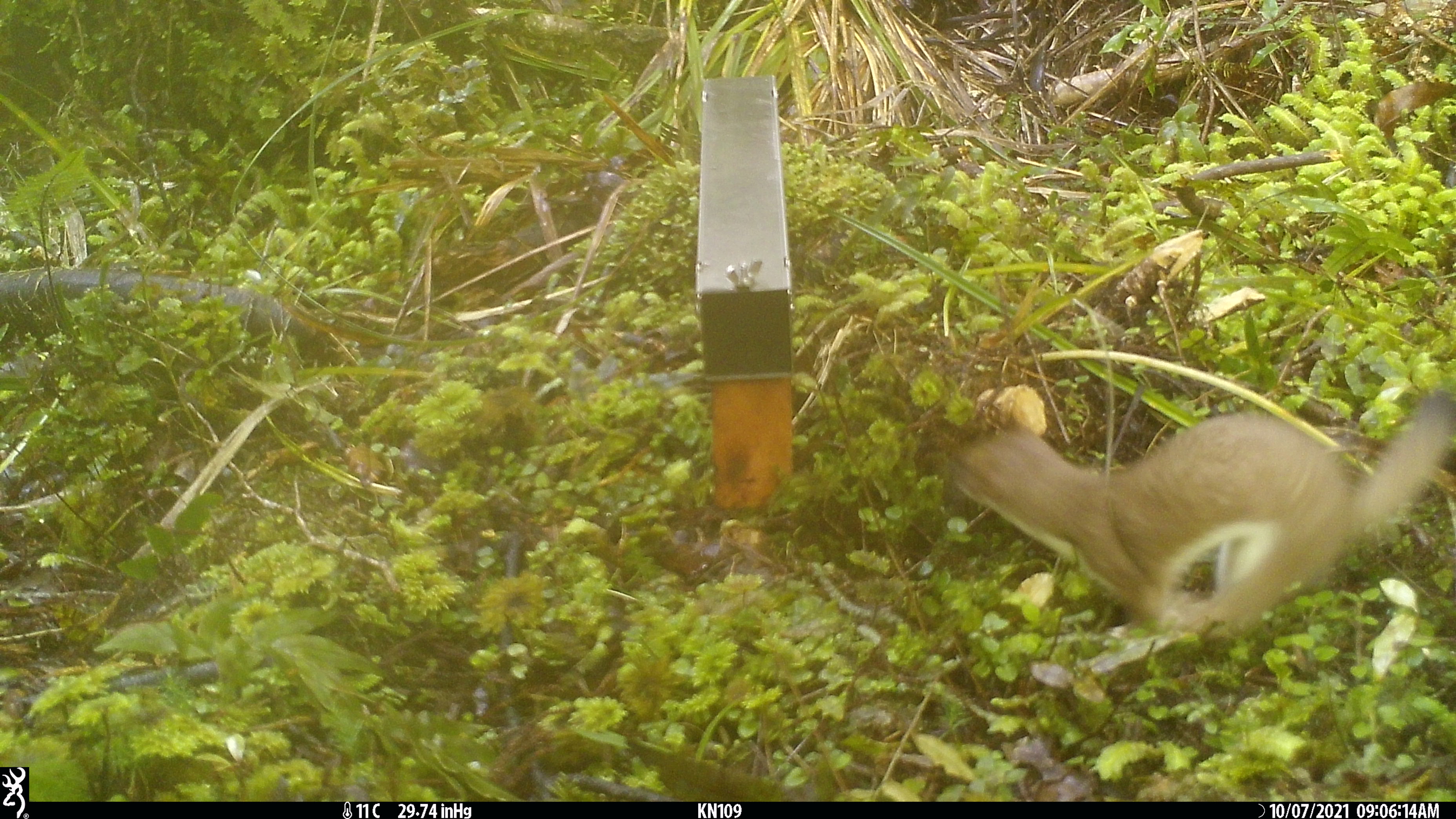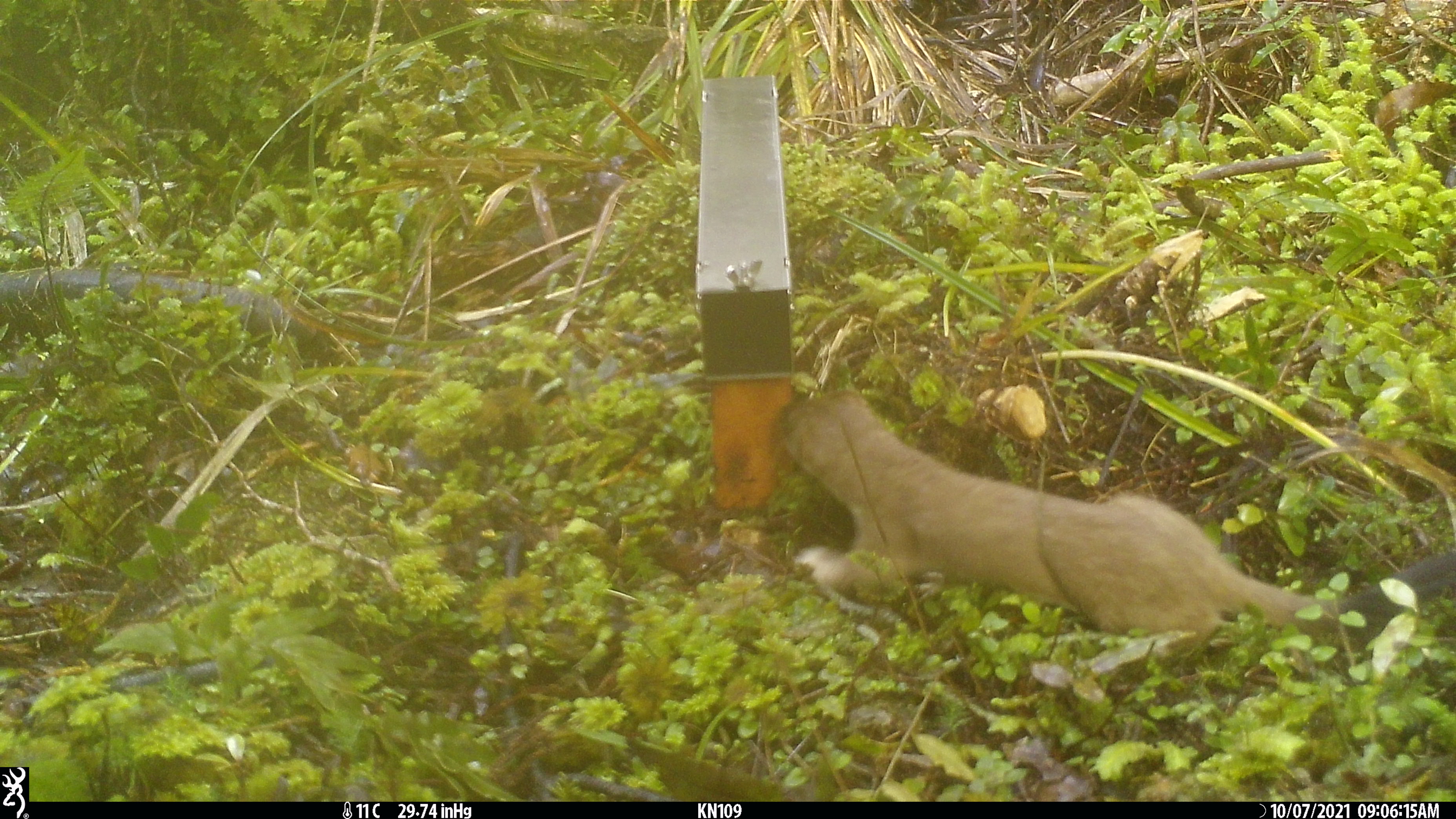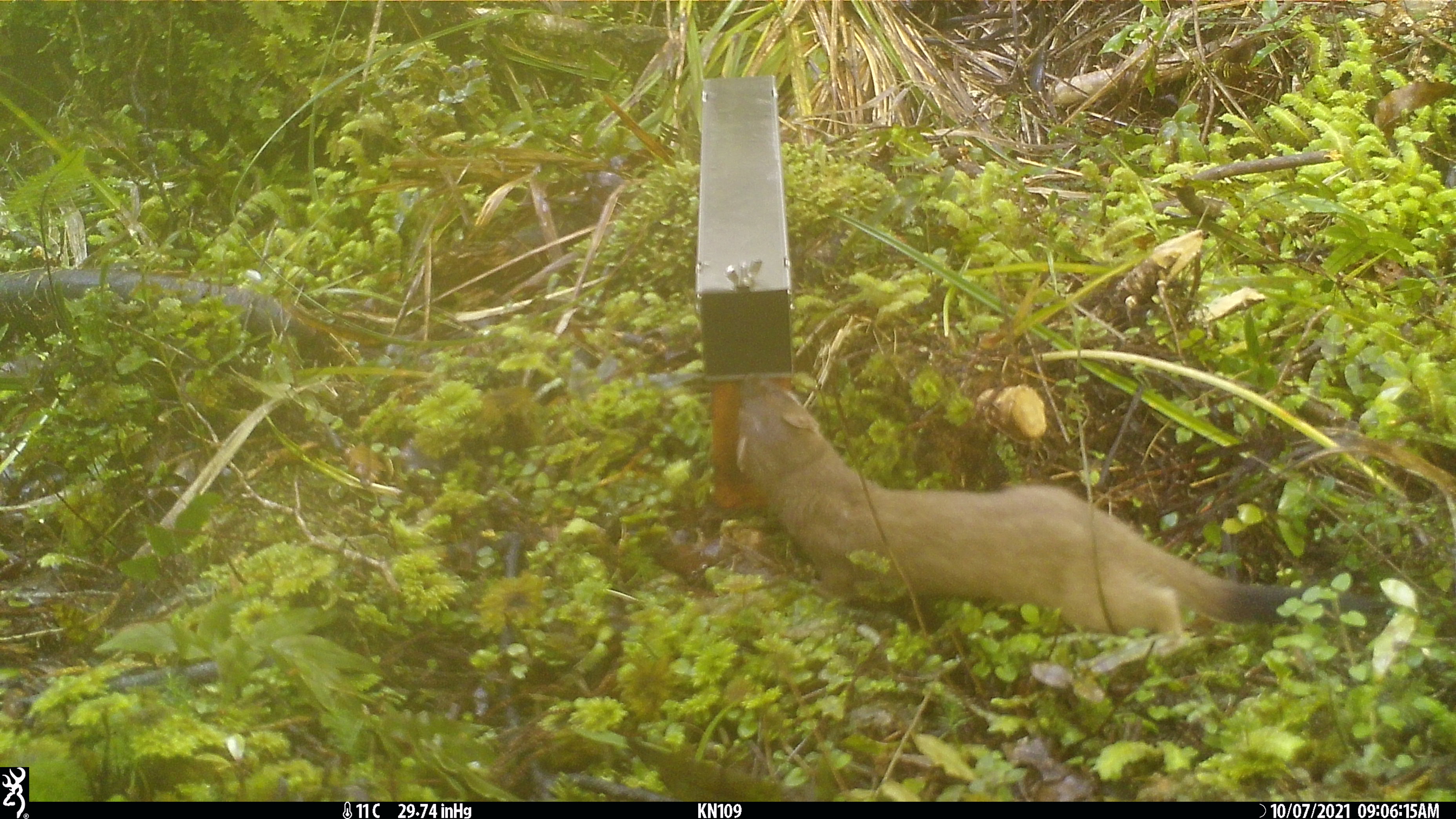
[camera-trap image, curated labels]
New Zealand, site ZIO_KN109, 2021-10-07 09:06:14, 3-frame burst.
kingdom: Animalia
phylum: Chordata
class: Mammalia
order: Carnivora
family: Mustelidae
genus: Mustela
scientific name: Mustela erminea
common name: stoat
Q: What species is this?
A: Stoat (Mustela erminea).